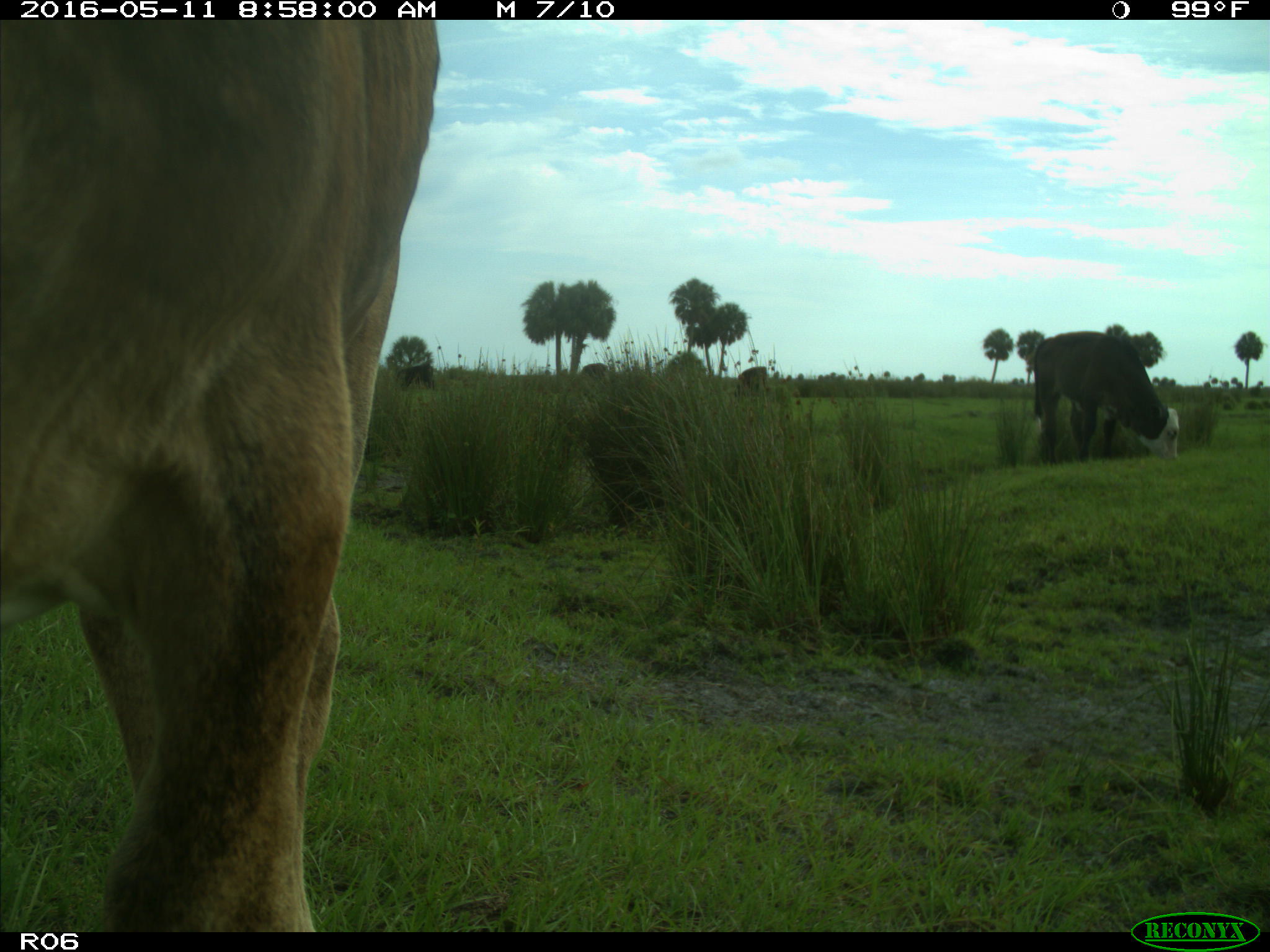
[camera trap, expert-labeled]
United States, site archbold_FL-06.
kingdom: Animalia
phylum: Chordata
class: Mammalia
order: Artiodactyla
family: Bovidae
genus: Bos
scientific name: Bos taurus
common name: domestic cow